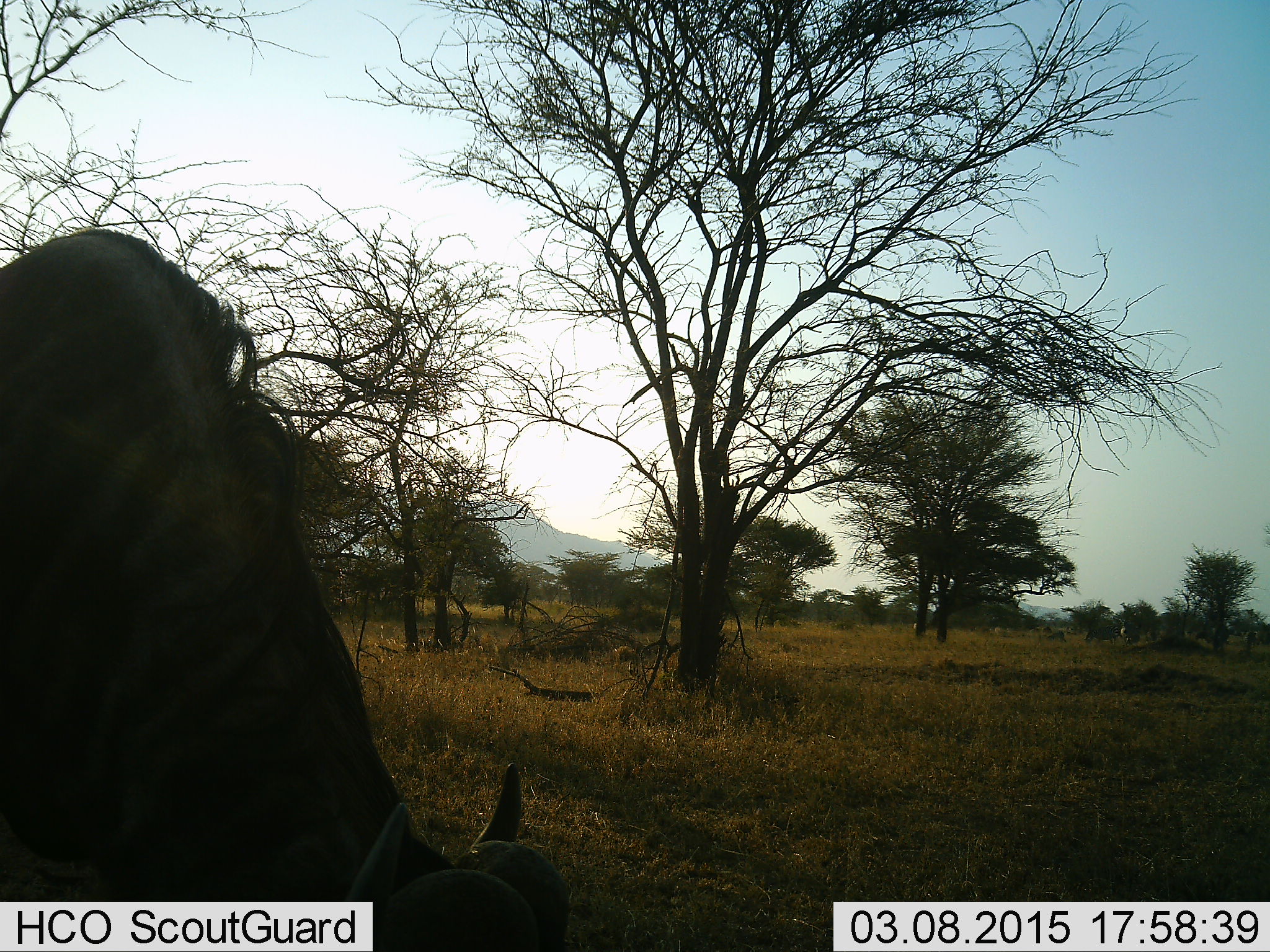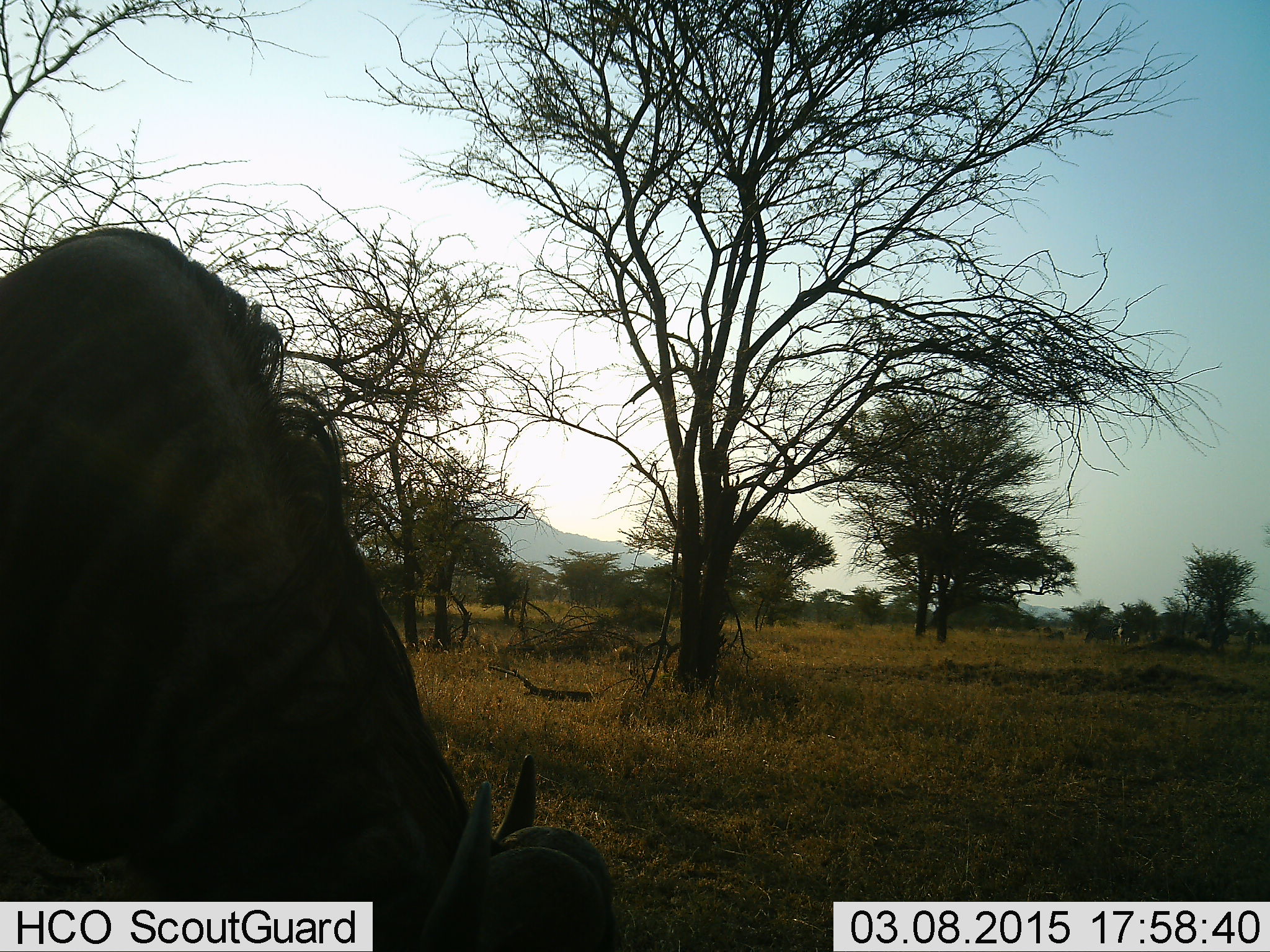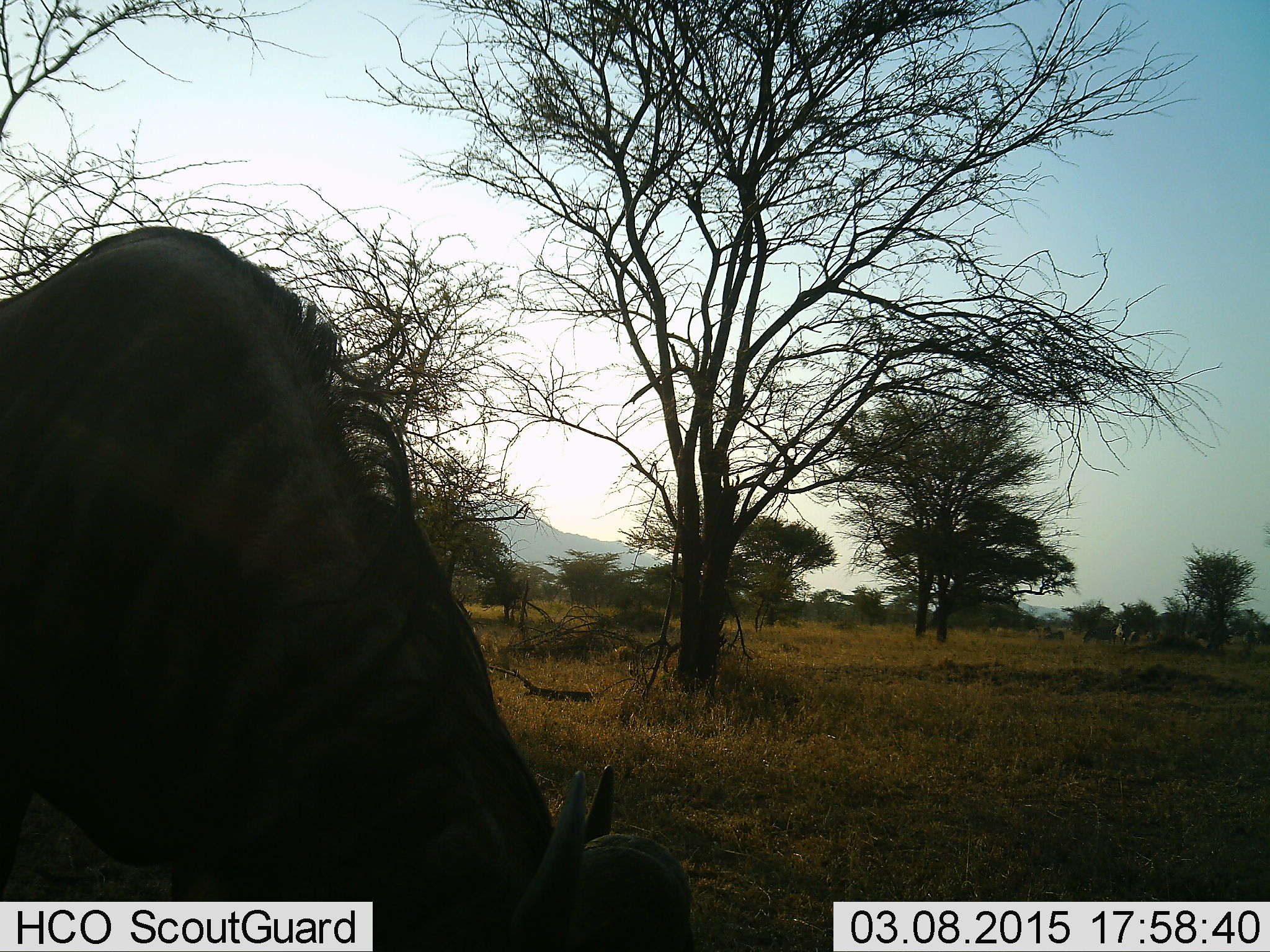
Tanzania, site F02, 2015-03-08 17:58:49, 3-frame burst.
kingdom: Animalia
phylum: Chordata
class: Mammalia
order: Artiodactyla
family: Bovidae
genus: Connochaetes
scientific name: Connochaetes taurinus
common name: blue wildebeest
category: wildebeest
Wildebeest (blue wildebeest) (Connochaetes taurinus), count 1. Behavior (volunteer vote fractions): standing 18%, resting 0%, moving 9%, interacting 0%. Young present (vote fraction): 0%. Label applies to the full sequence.